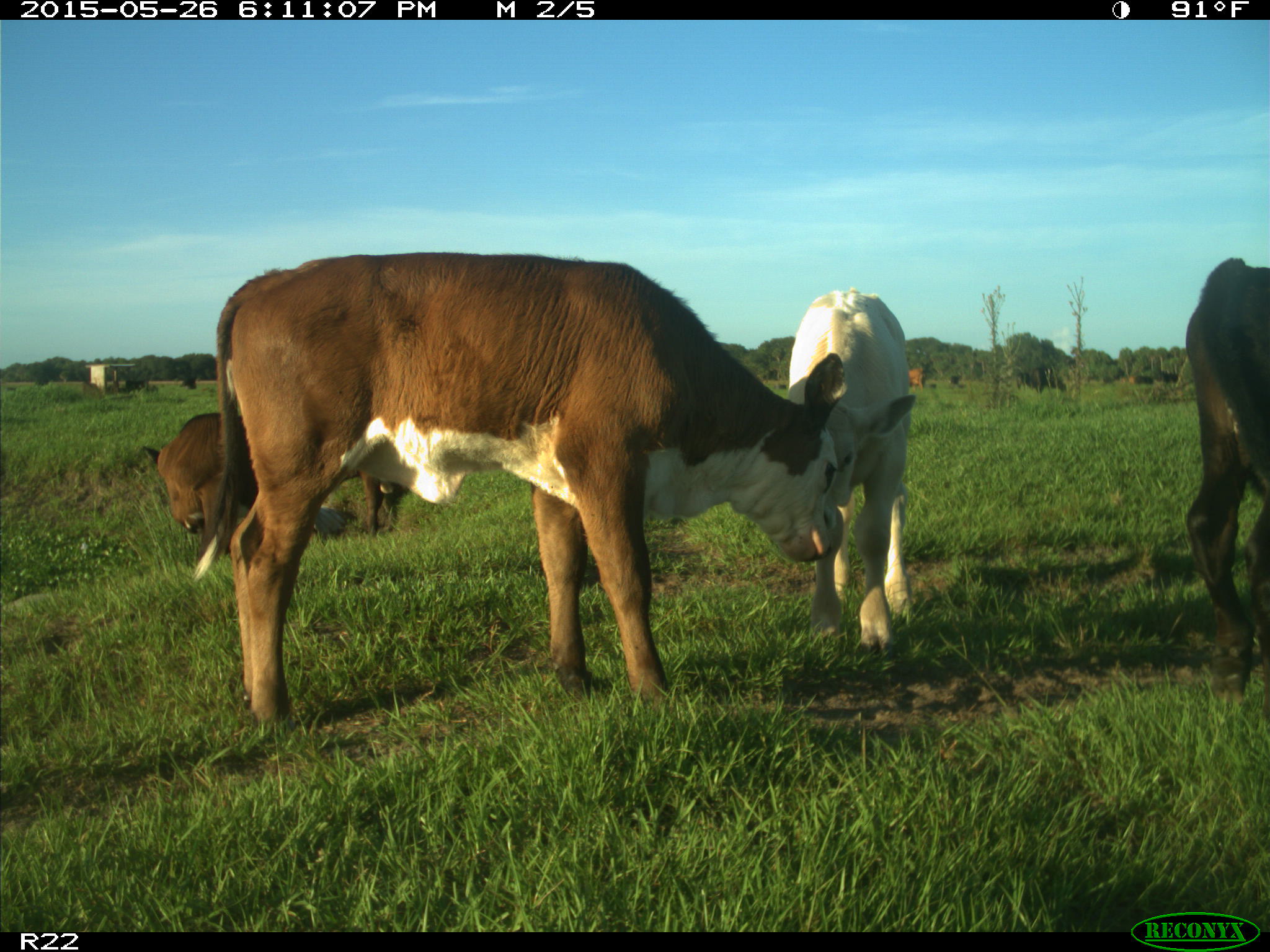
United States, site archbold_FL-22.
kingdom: Animalia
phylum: Chordata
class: Mammalia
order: Artiodactyla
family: Bovidae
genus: Bos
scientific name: Bos taurus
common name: domestic cow